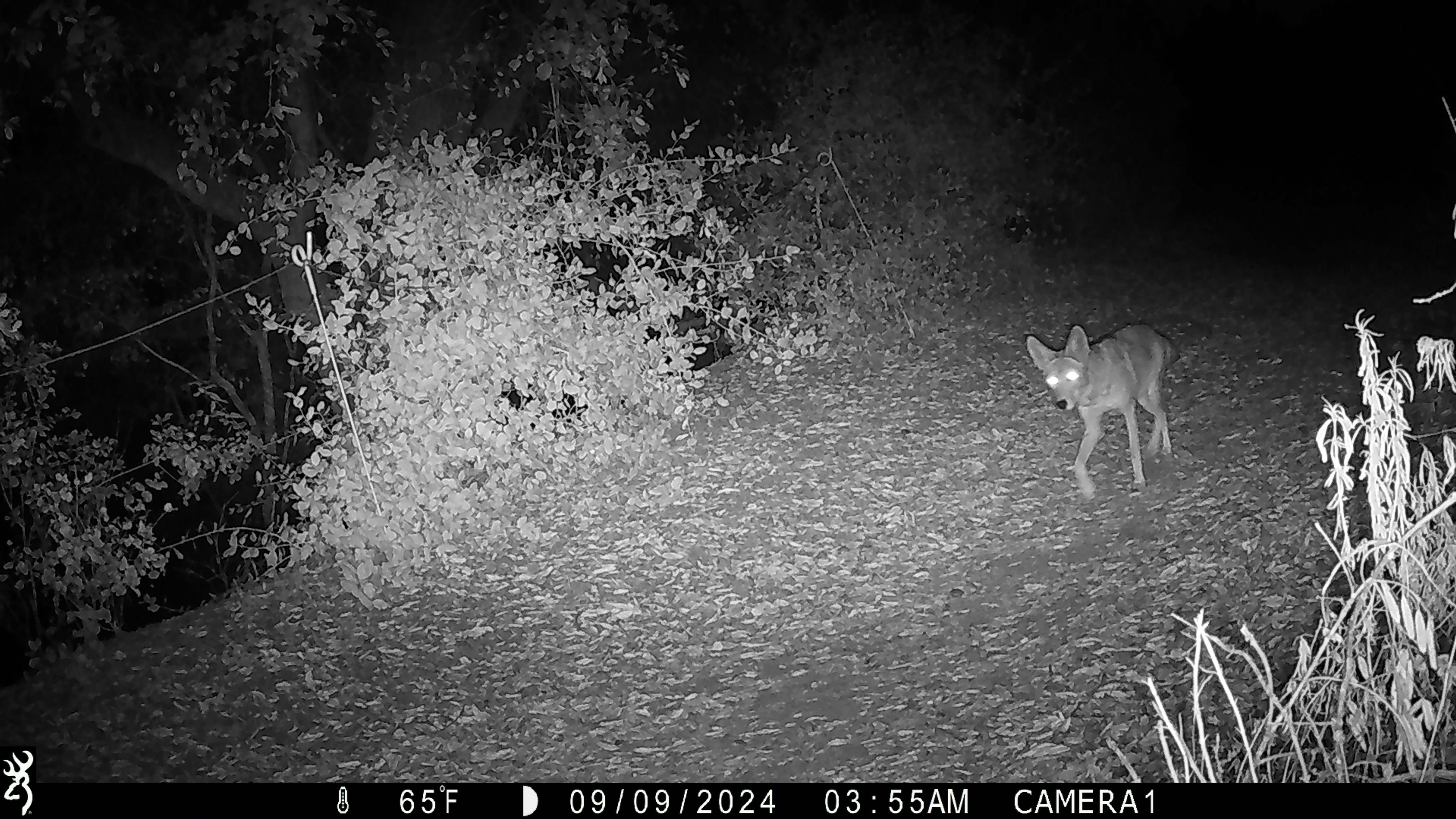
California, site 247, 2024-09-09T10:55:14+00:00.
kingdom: Animalia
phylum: Chordata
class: Mammalia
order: Carnivora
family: Canidae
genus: Canis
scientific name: Canis latrans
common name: coyote